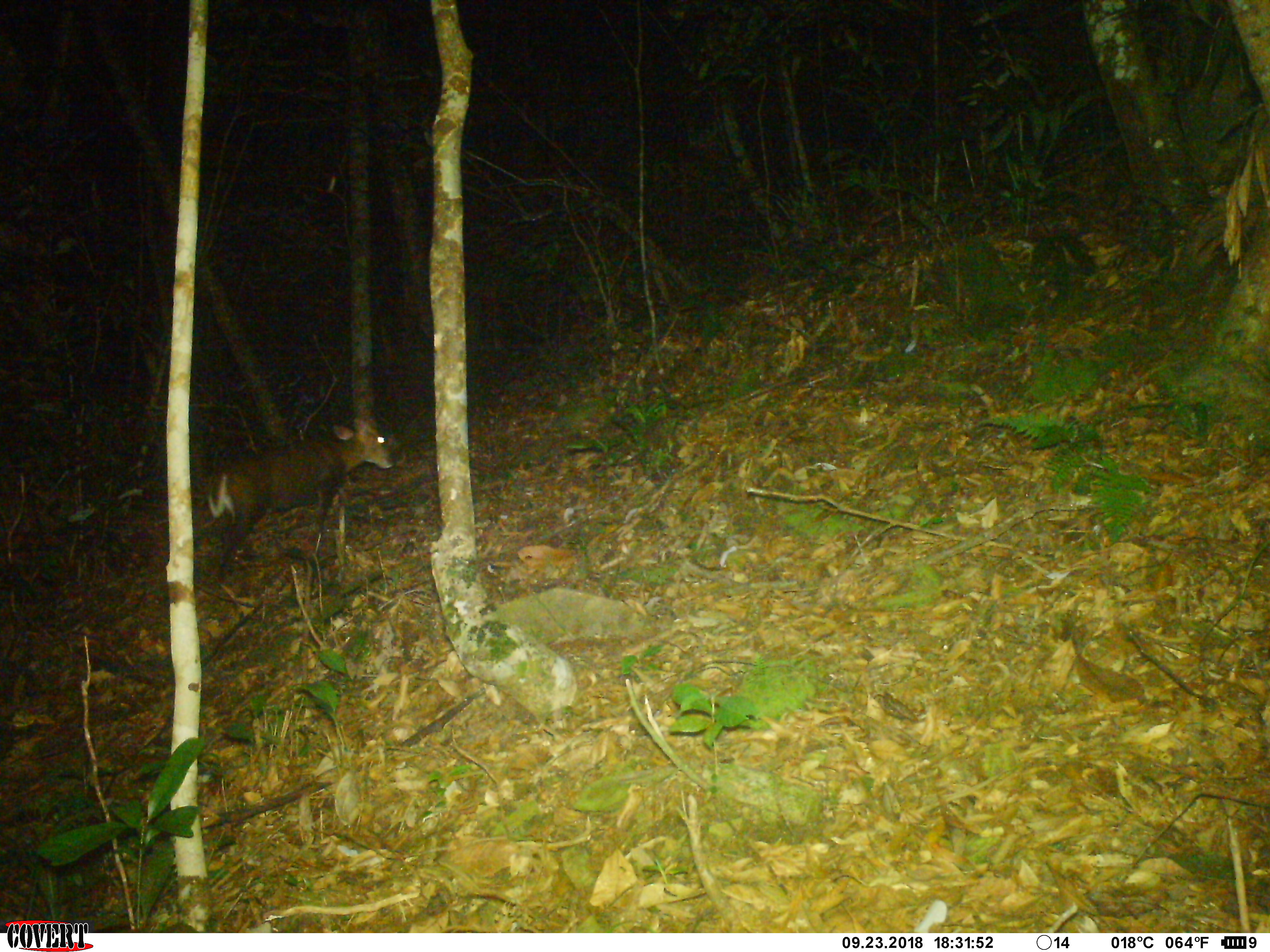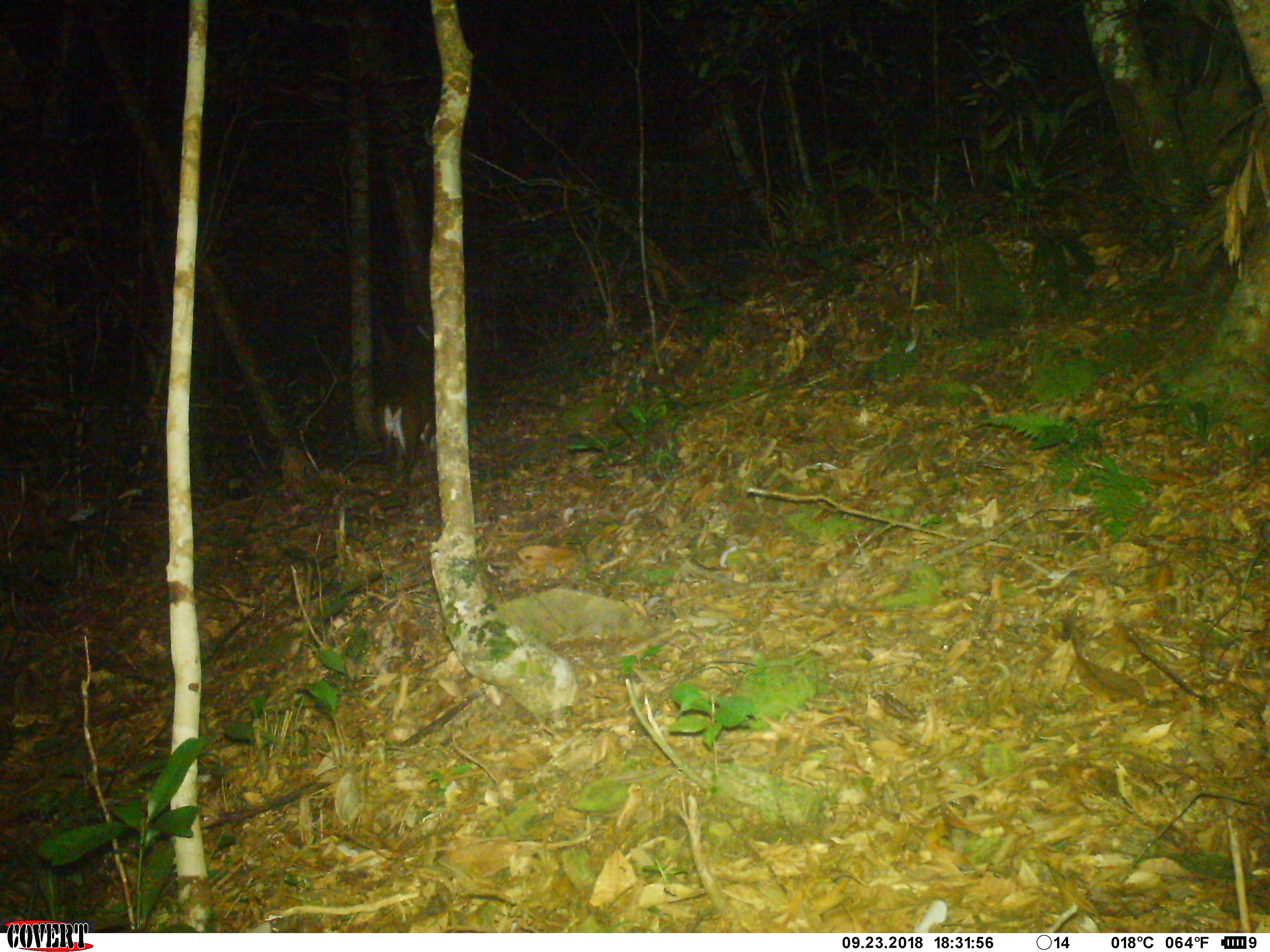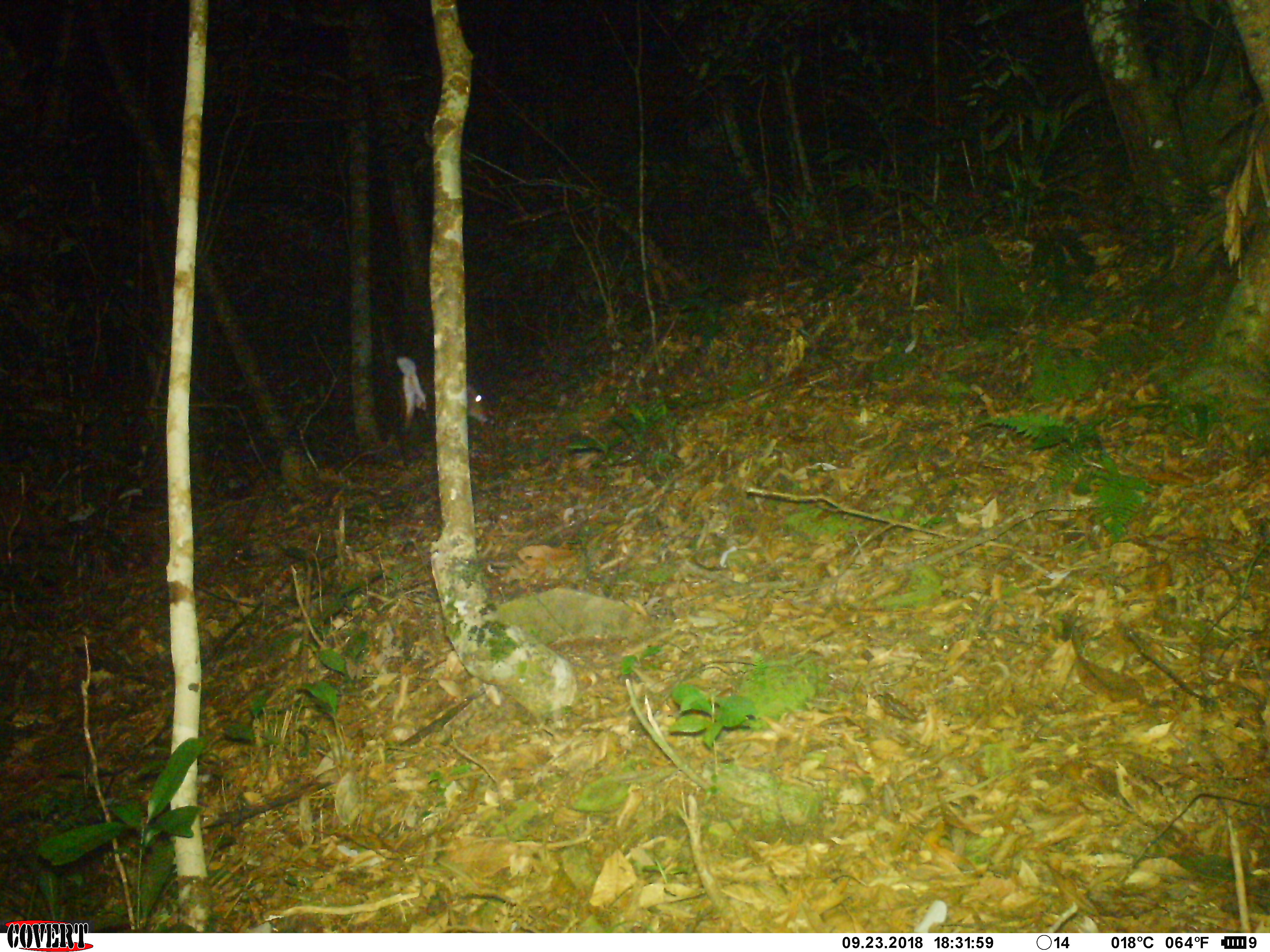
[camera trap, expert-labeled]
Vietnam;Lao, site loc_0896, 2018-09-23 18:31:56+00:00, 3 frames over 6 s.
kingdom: Animalia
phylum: Chordata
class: Mammalia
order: Artiodactyla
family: Cervidae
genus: Muntiacus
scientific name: Muntiacus rooseveltorum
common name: roosevelt's muntjac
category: roosevelts muntjac group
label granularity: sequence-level